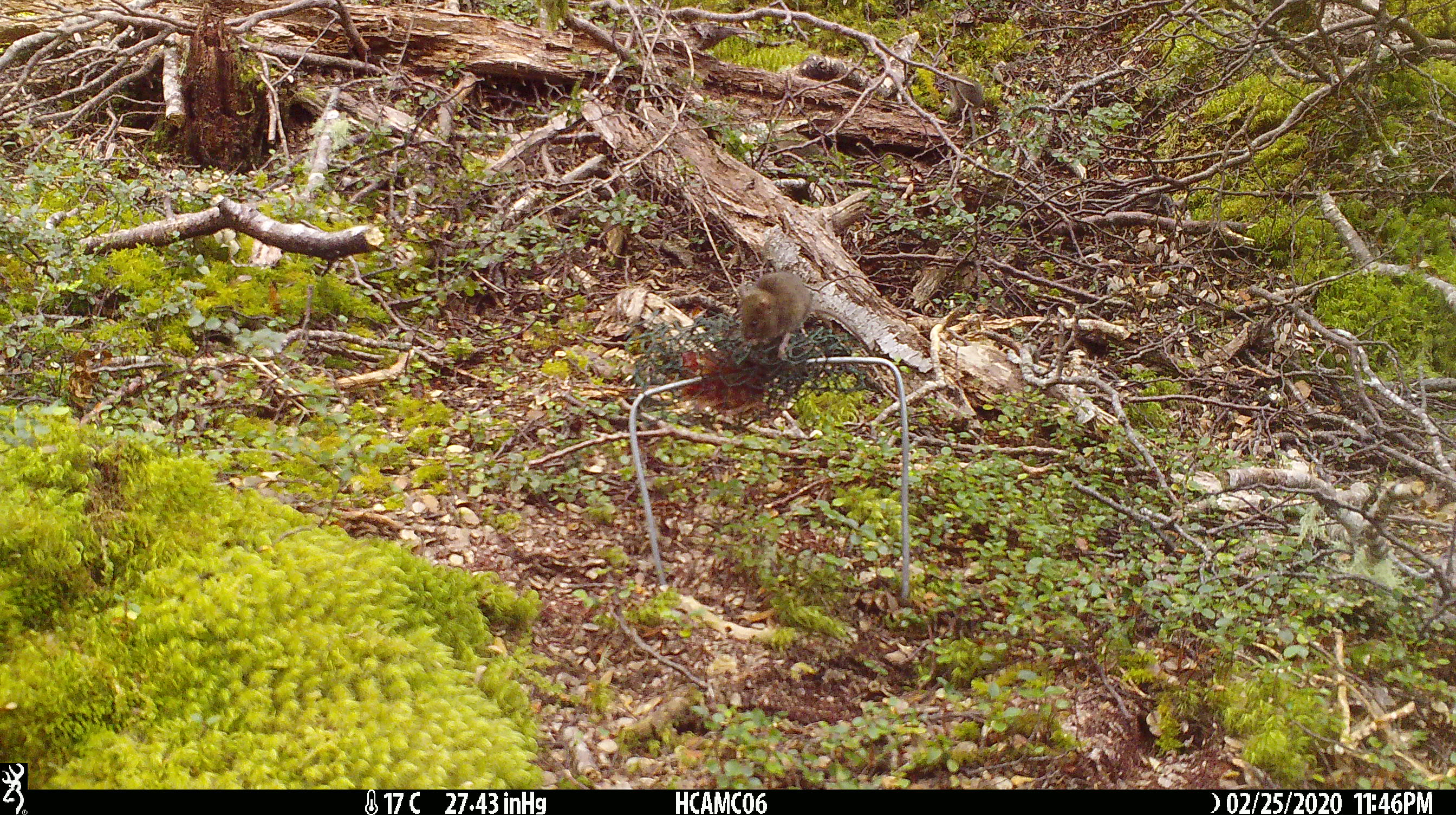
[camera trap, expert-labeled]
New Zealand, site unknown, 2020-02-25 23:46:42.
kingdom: Animalia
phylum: Chordata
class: Mammalia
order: Rodentia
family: Muridae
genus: Mus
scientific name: Mus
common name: mouse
Mouse (Mus).